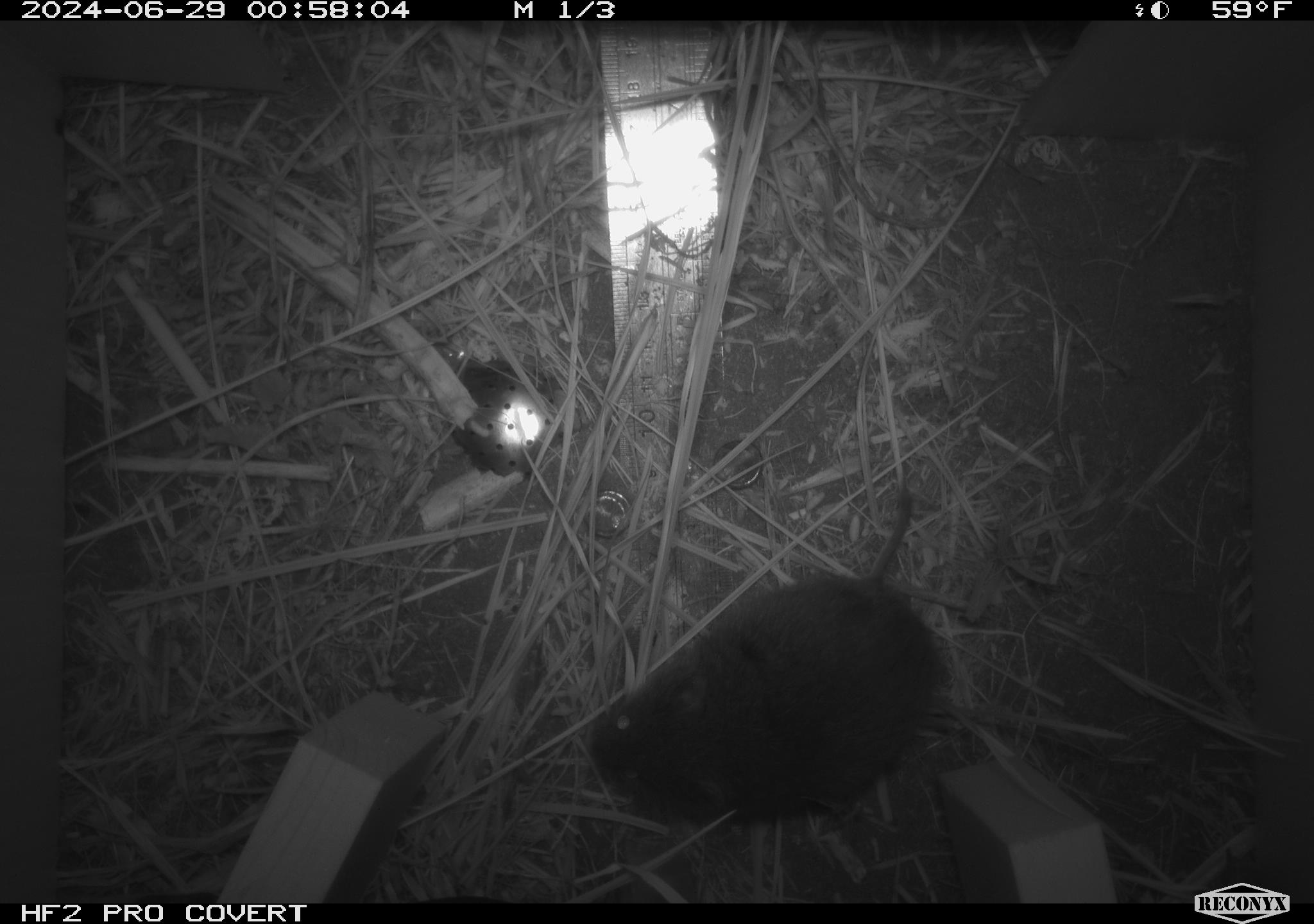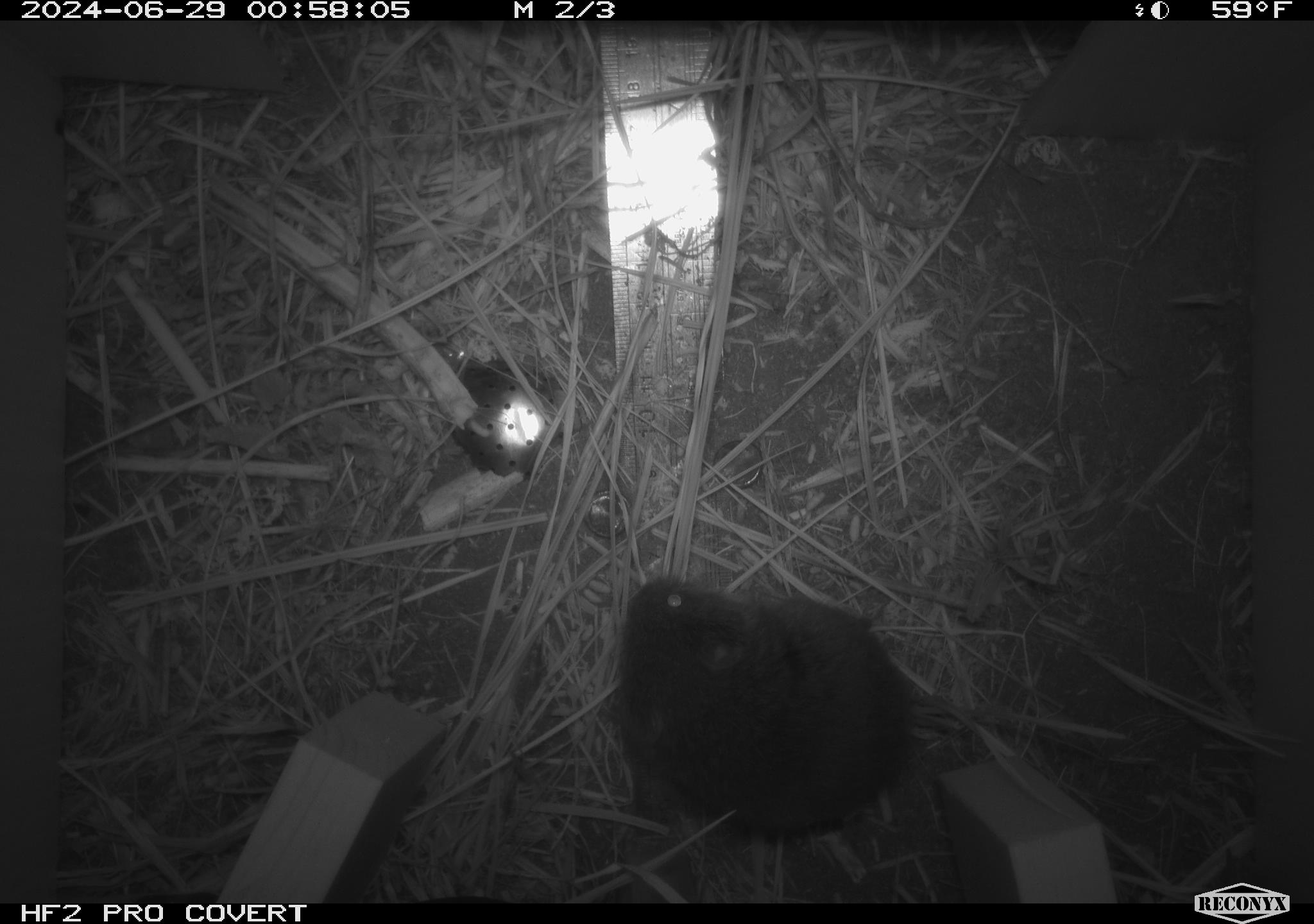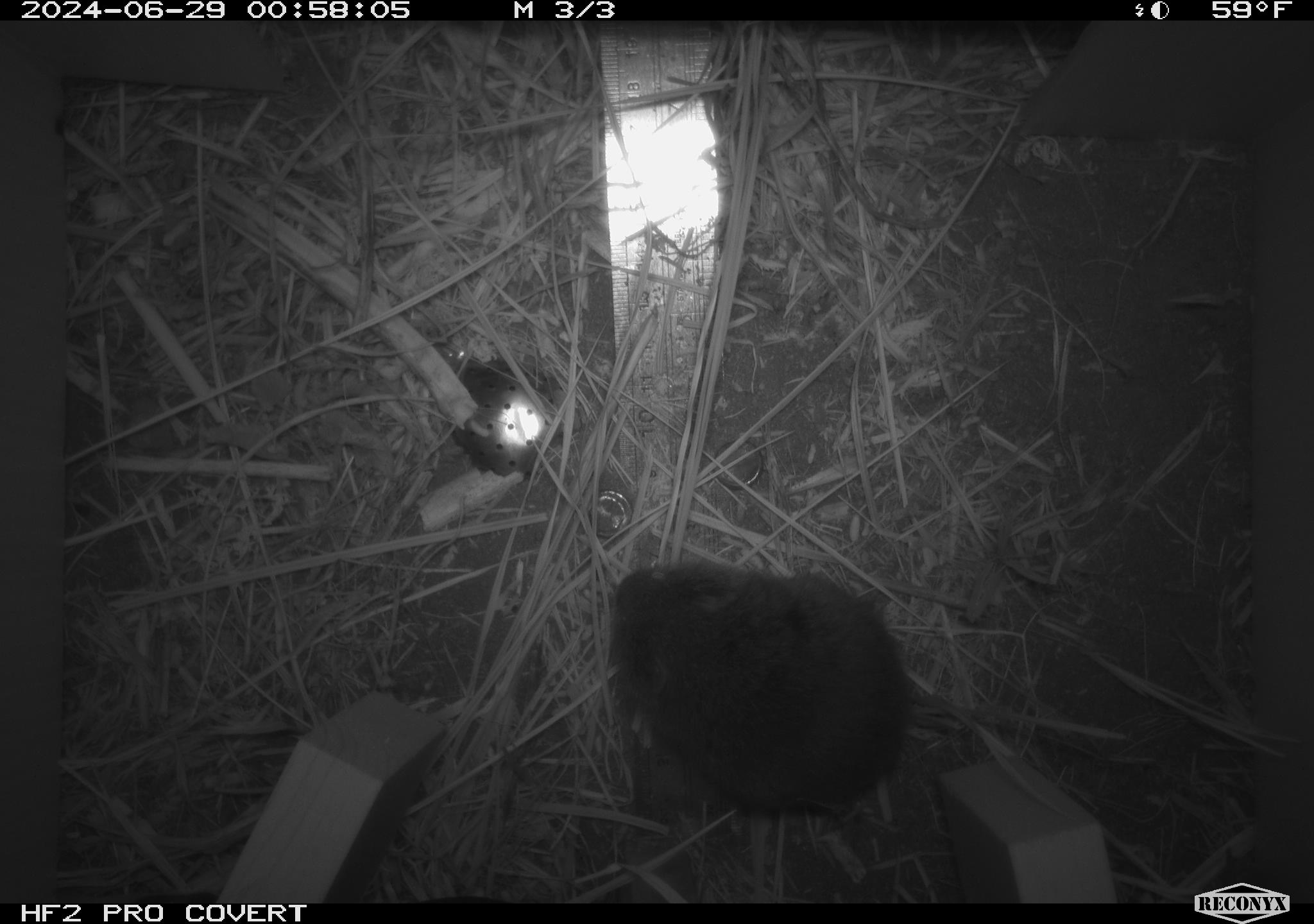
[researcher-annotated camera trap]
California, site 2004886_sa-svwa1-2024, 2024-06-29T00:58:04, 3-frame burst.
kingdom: Animalia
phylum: Chordata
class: Mammalia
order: Rodentia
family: Cricetidae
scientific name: Arvicolinae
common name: voles, lemmings, and muskrats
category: arvicolinae subfamily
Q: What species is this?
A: Arvicolinae subfamily (voles, lemmings, and muskrats) (Arvicolinae).